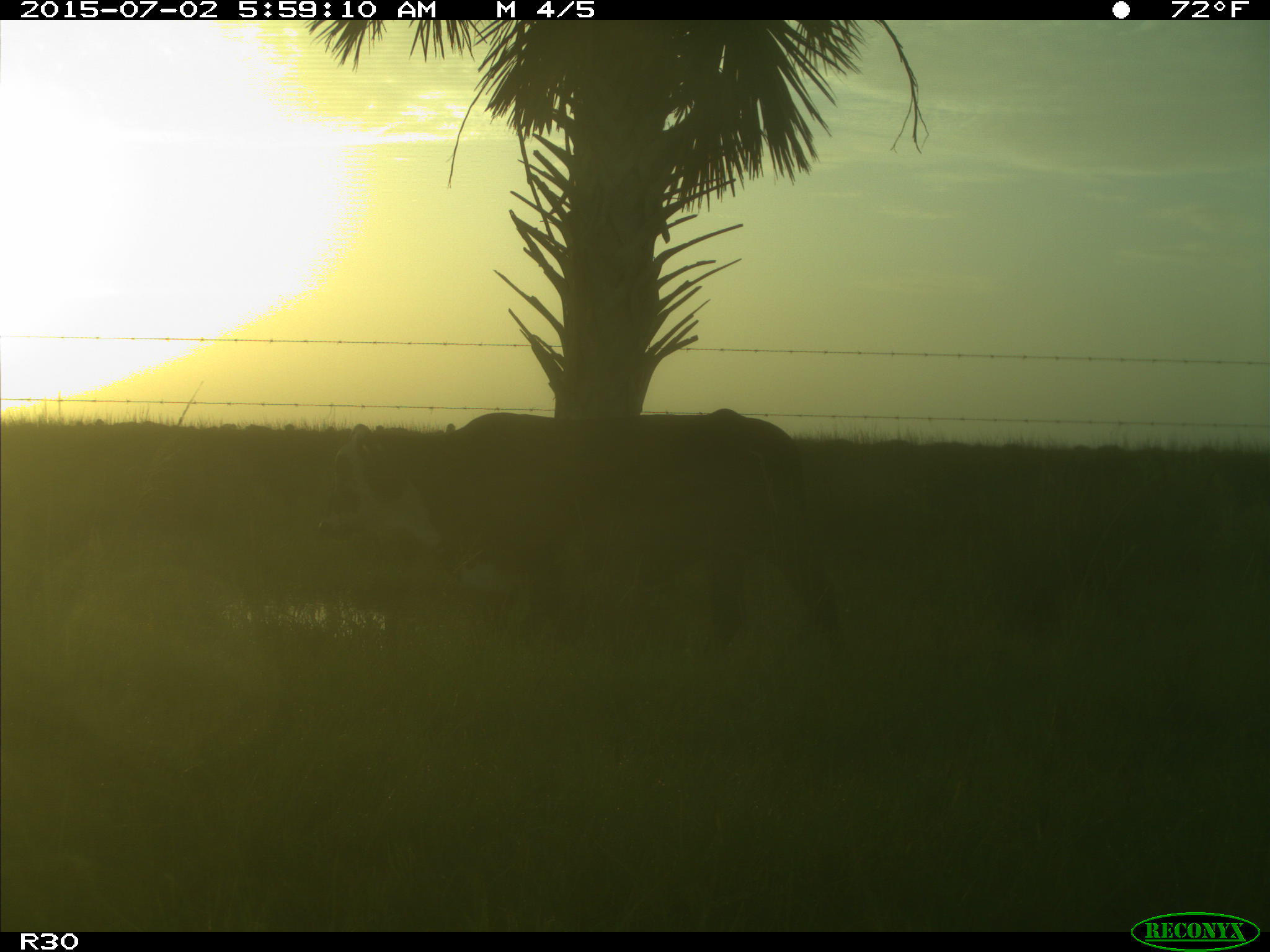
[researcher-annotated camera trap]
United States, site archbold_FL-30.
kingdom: Animalia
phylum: Chordata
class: Mammalia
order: Artiodactyla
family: Bovidae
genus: Bos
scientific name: Bos taurus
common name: domestic cow